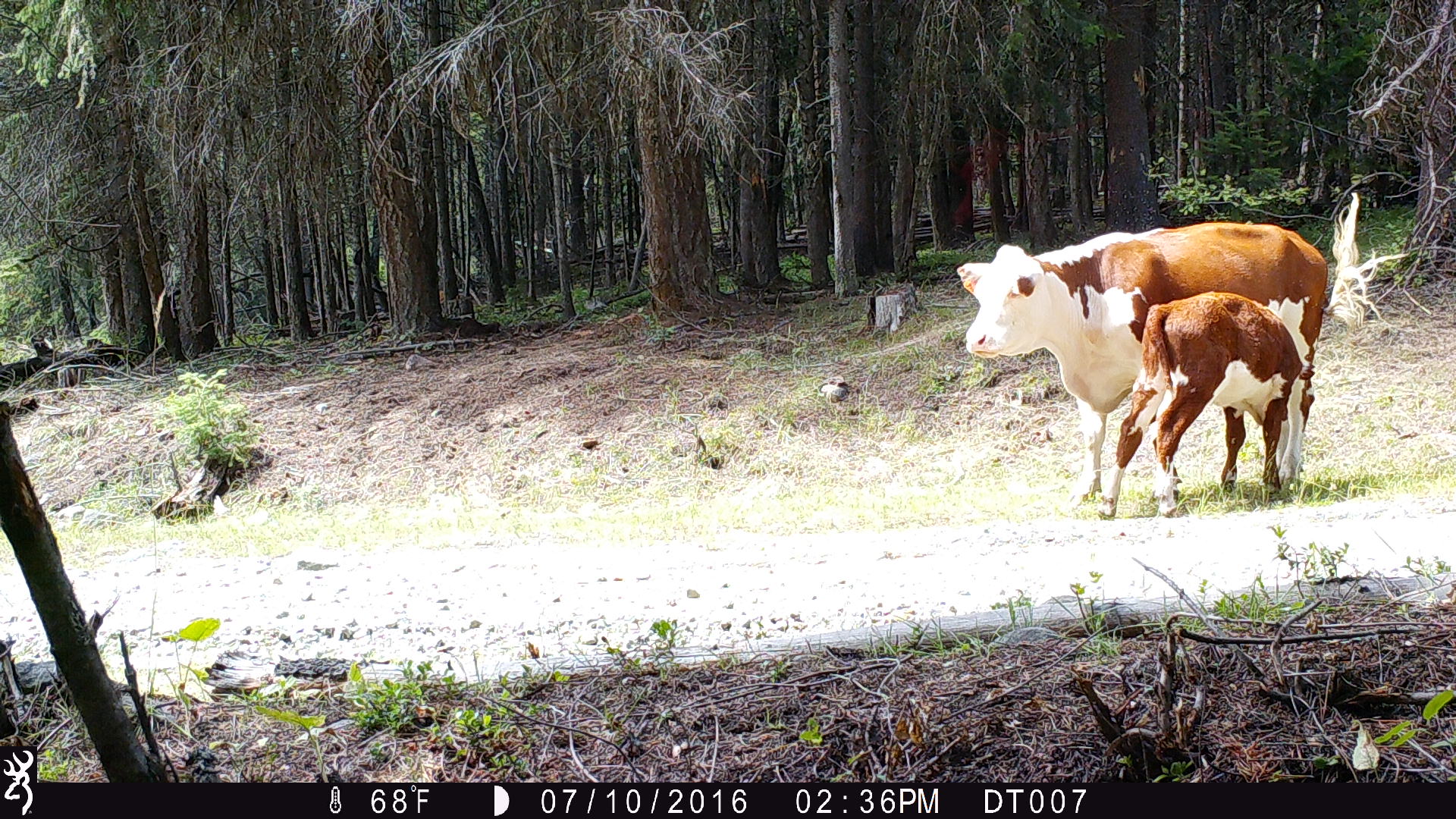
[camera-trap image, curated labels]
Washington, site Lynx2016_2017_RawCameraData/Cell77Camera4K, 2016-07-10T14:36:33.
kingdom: Animalia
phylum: Chordata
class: Mammalia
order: Artiodactyla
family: Bovidae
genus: Bos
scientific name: Bos taurus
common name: domestic cattle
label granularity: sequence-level